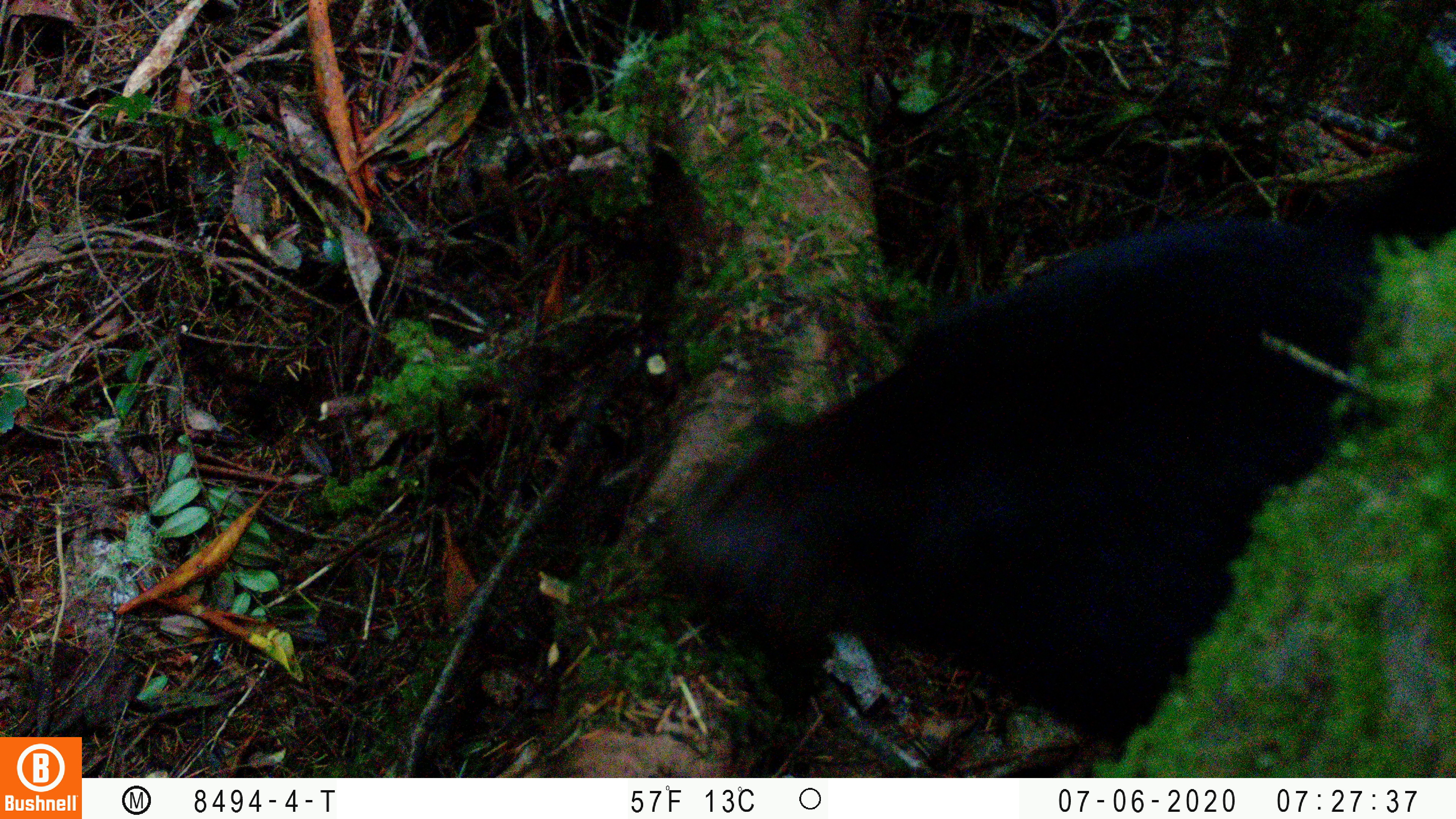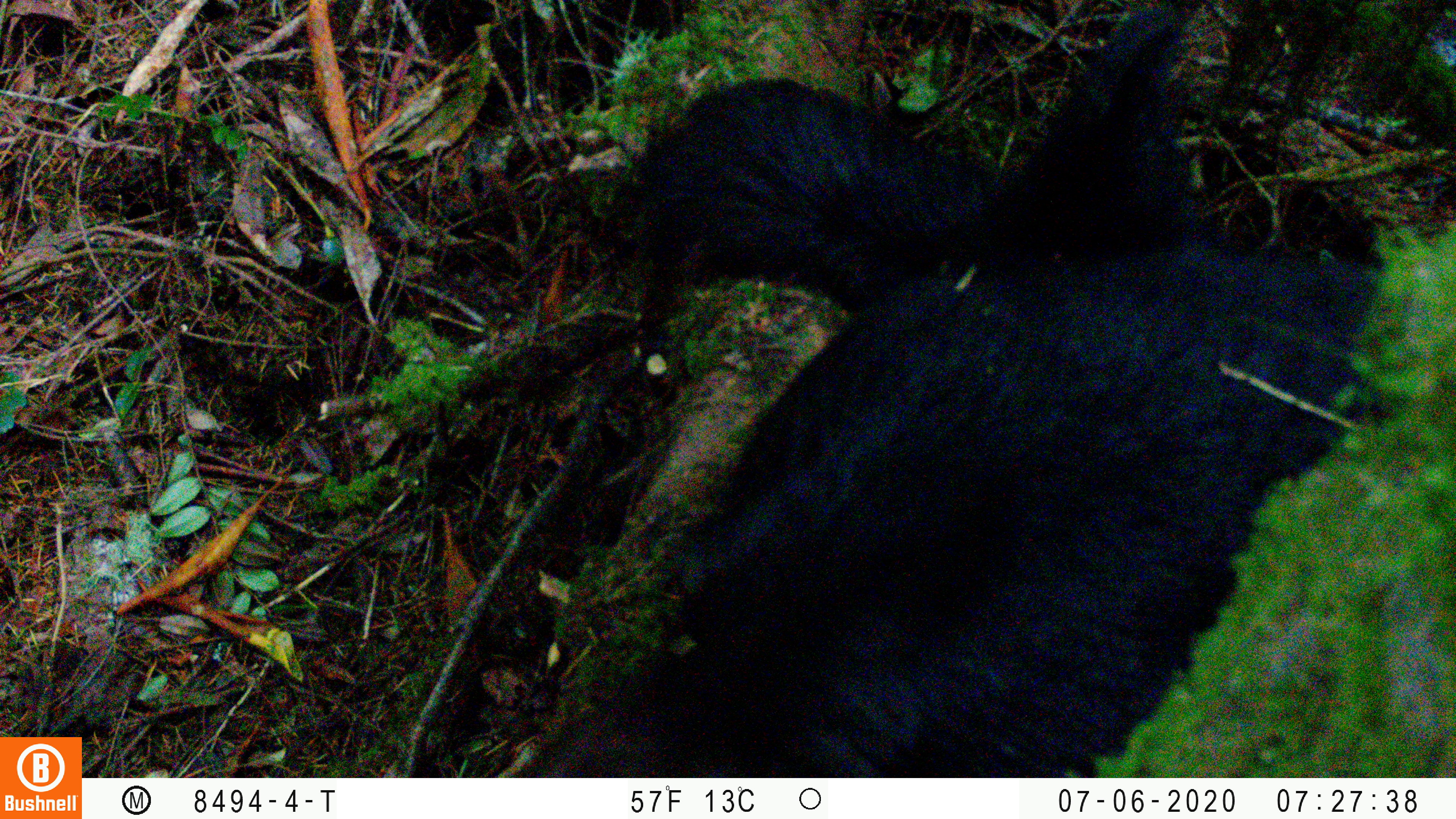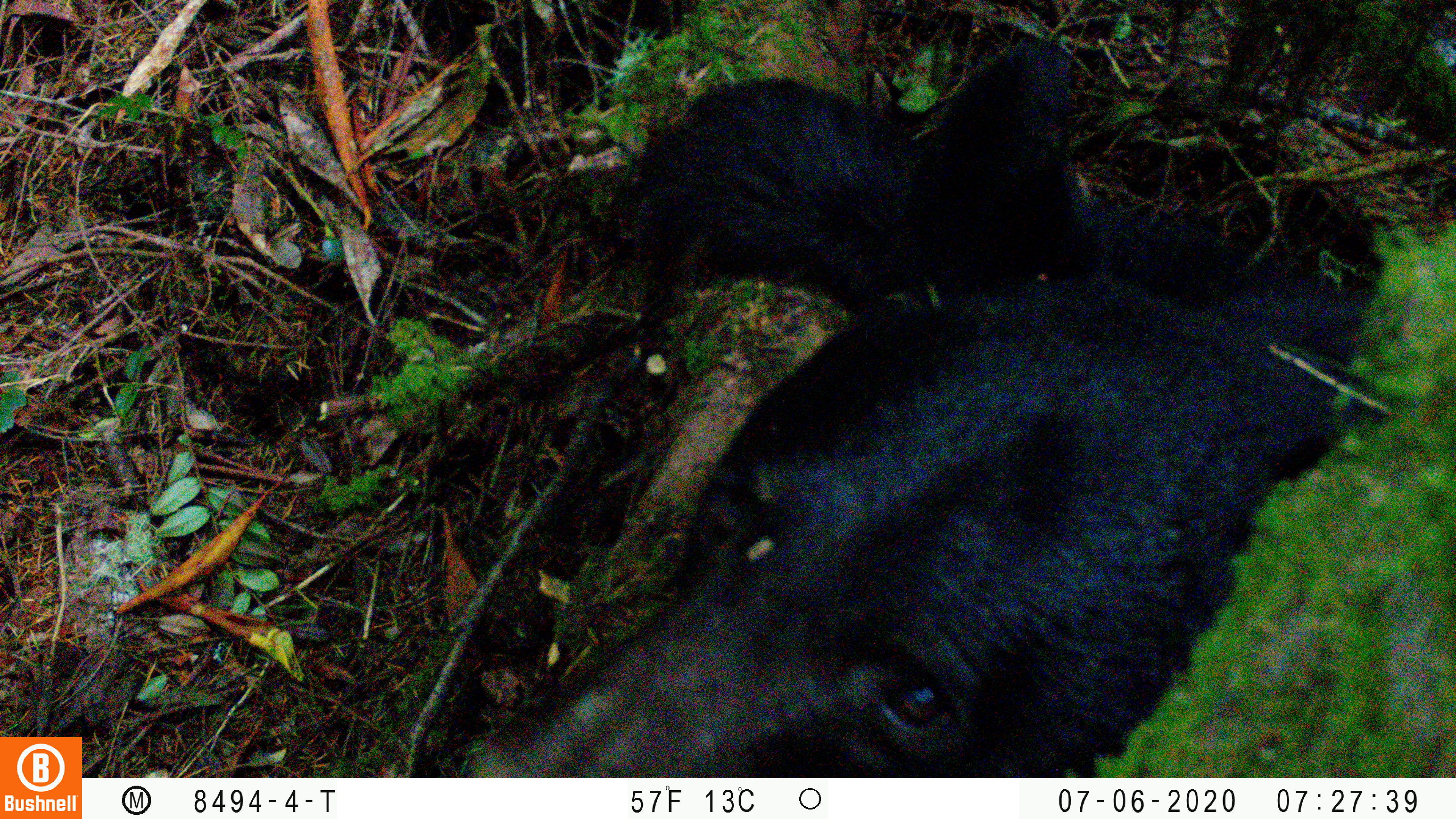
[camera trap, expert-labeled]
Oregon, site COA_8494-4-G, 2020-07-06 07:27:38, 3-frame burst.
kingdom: Animalia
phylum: Chordata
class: Mammalia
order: Carnivora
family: Ursidae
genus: Ursus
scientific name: Ursus americanus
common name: american black bear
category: black bear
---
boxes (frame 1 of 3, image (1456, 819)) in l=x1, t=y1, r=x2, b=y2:
black bear: l=644, t=189, r=1377, b=750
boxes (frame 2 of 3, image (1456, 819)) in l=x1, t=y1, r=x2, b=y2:
black bear: l=589, t=21, r=1370, b=771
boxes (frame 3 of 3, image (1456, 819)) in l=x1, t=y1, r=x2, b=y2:
black bear: l=468, t=32, r=1364, b=774